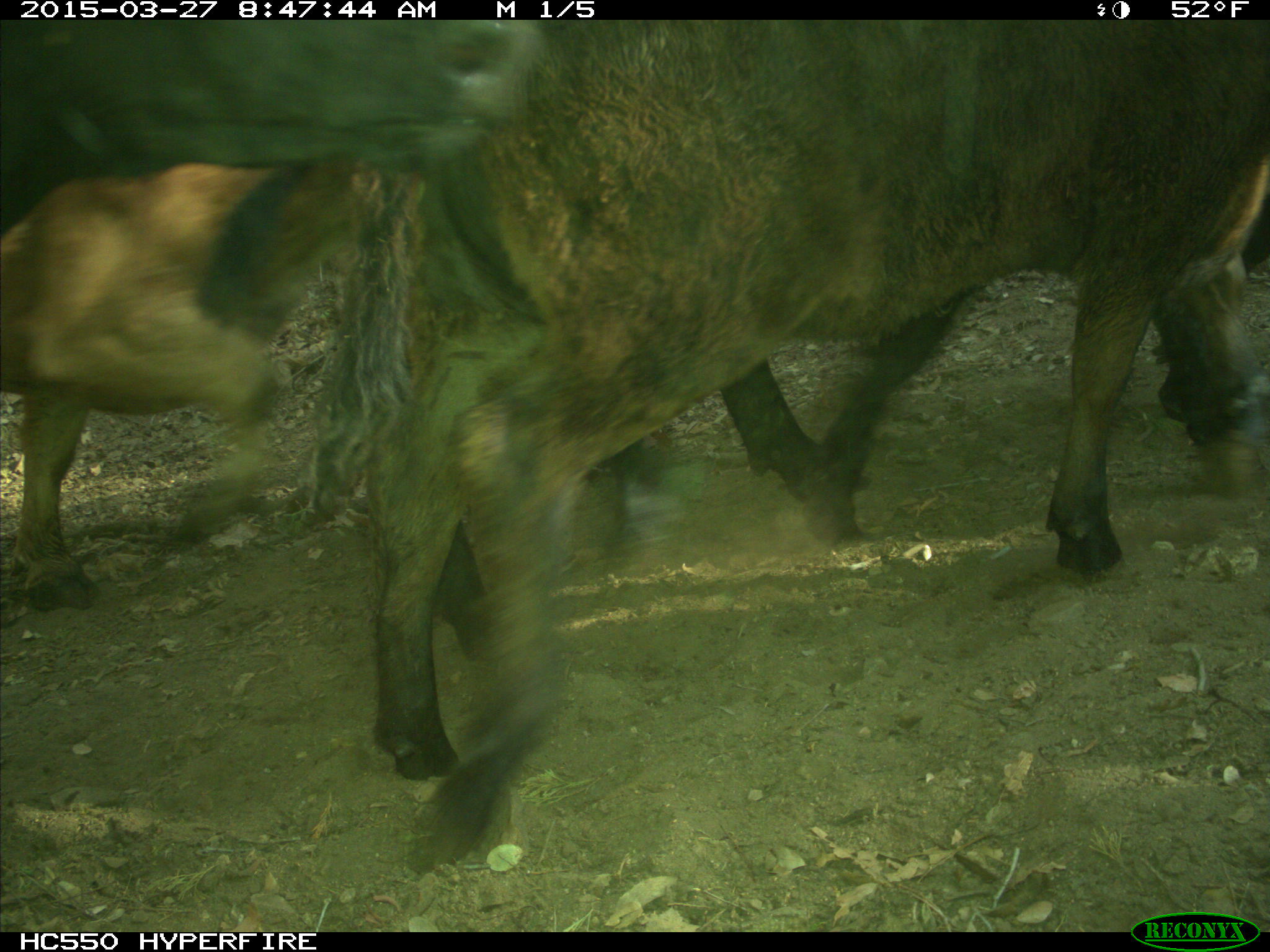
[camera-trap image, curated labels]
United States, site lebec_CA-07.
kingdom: Animalia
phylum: Chordata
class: Mammalia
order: Artiodactyla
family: Bovidae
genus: Bos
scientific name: Bos taurus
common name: domestic cow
Bos taurus (domestic cow).